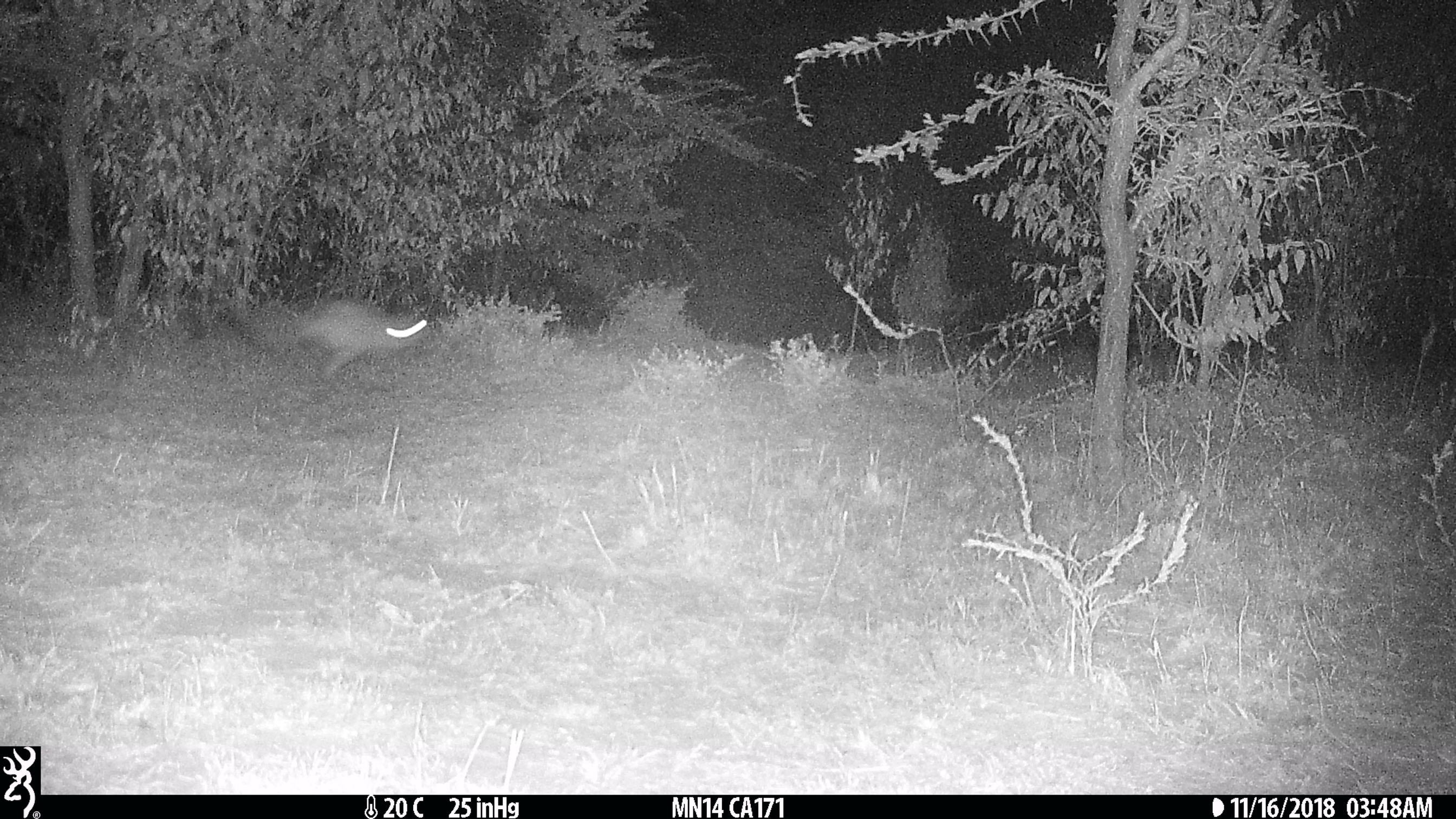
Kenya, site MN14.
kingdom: Animalia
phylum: Chordata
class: Mammalia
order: Rodentia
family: Pedetidae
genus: Pedetes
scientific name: Pedetes capensis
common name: springhare